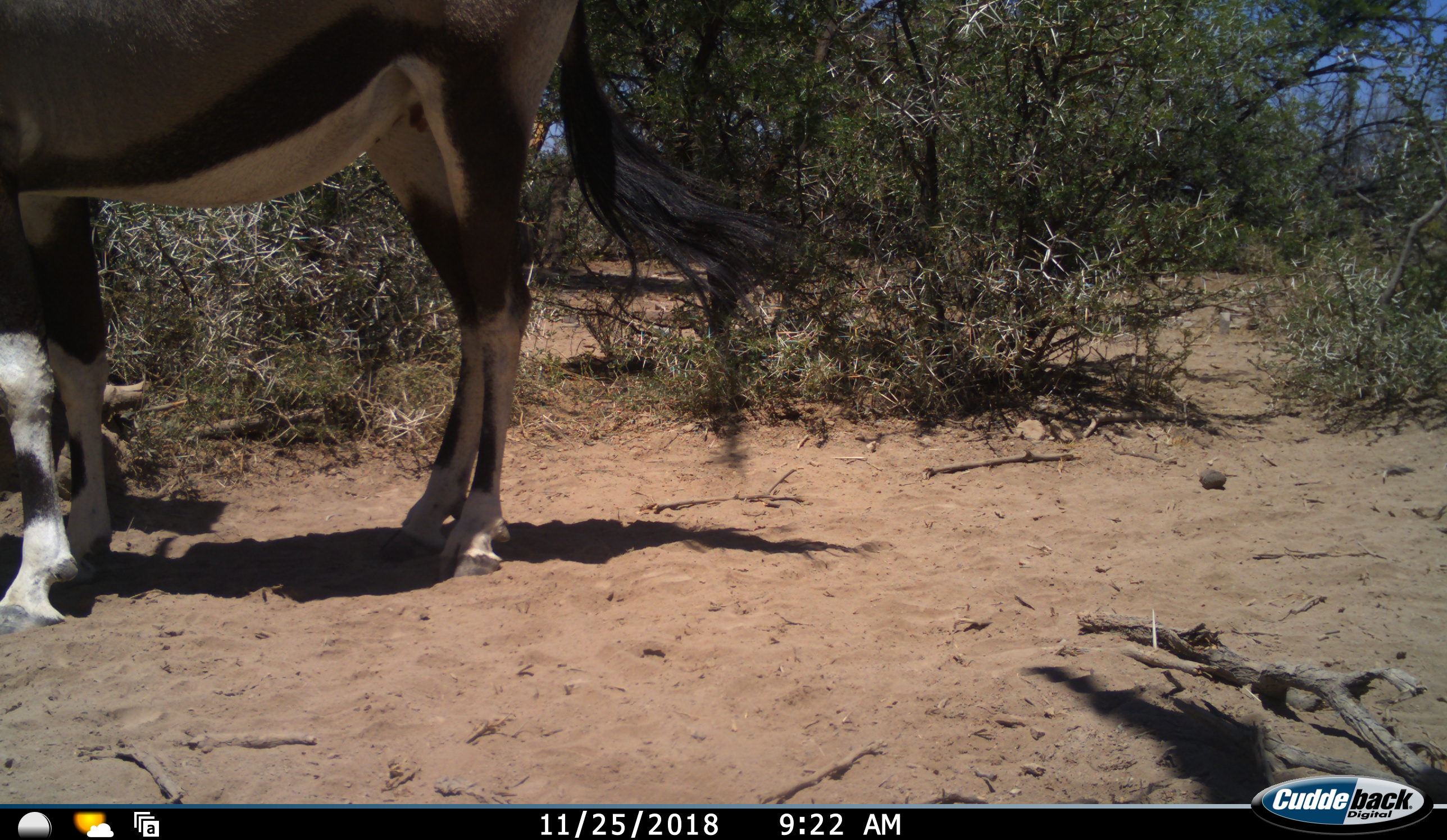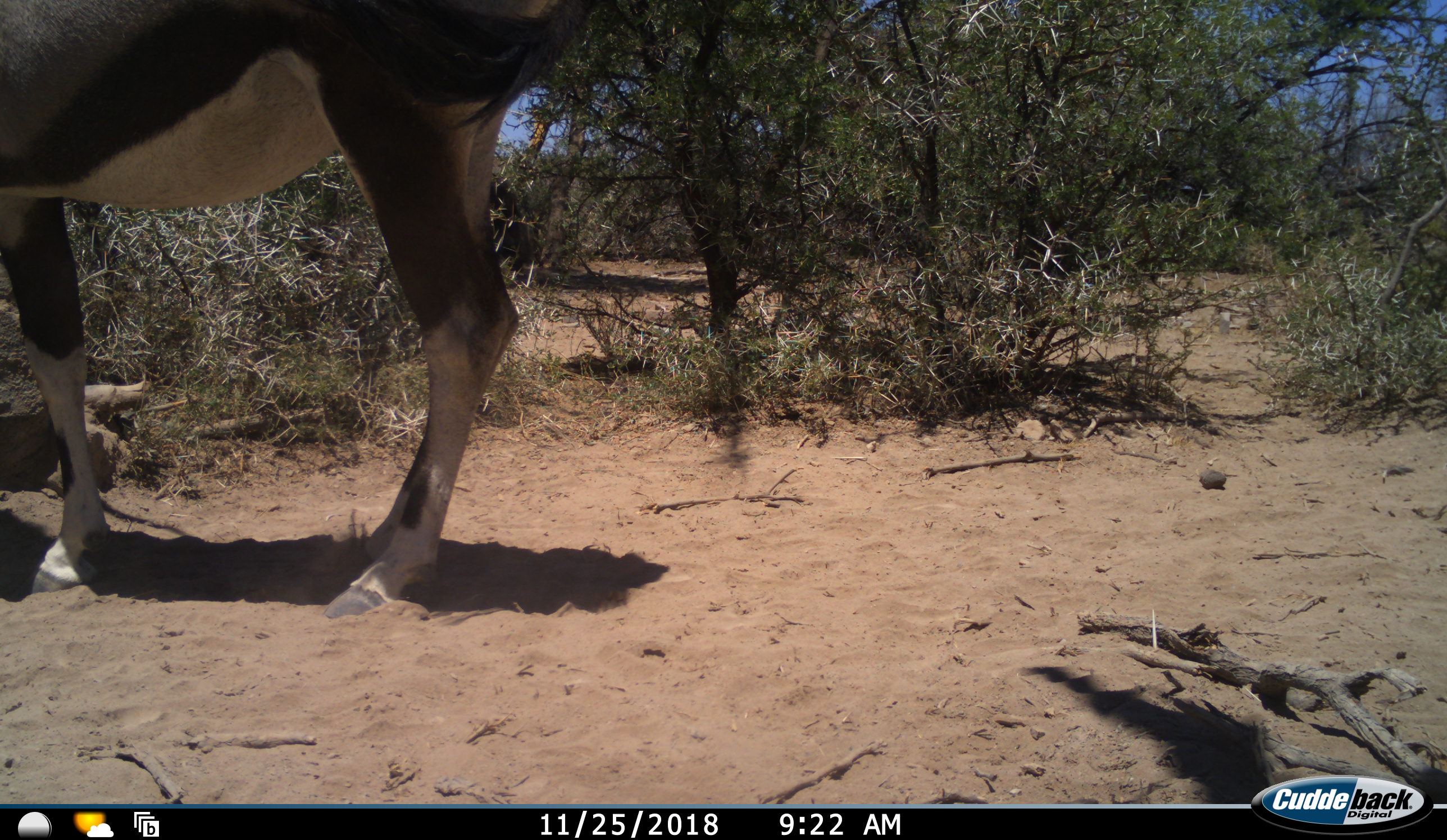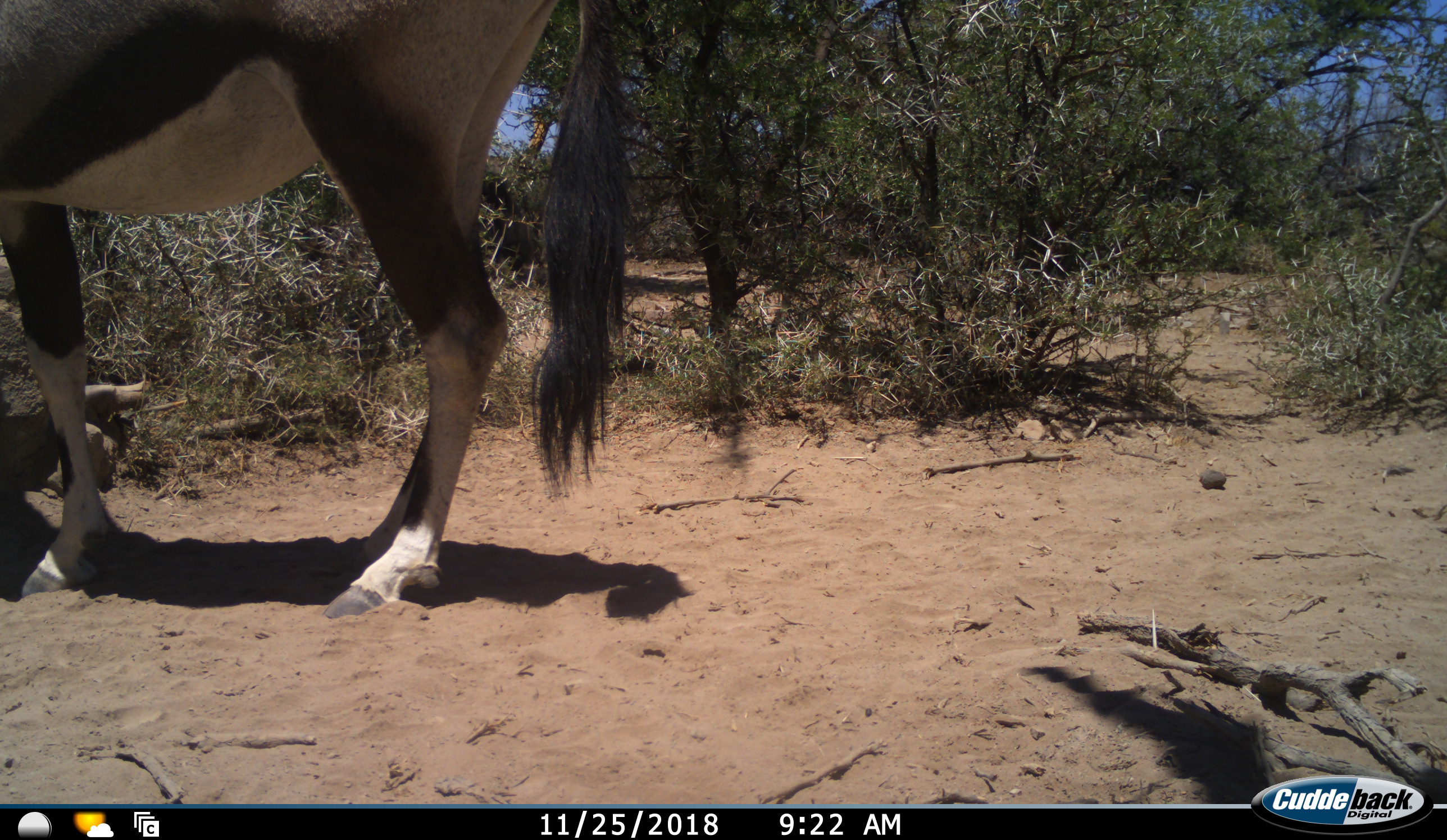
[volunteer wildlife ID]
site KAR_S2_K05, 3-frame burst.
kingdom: Animalia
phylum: Chordata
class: Mammalia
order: Artiodactyla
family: Bovidae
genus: Oryx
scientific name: Oryx gazella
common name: gemsbok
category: oryx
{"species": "oryx (gemsbok) (Oryx gazella)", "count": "1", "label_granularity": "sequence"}